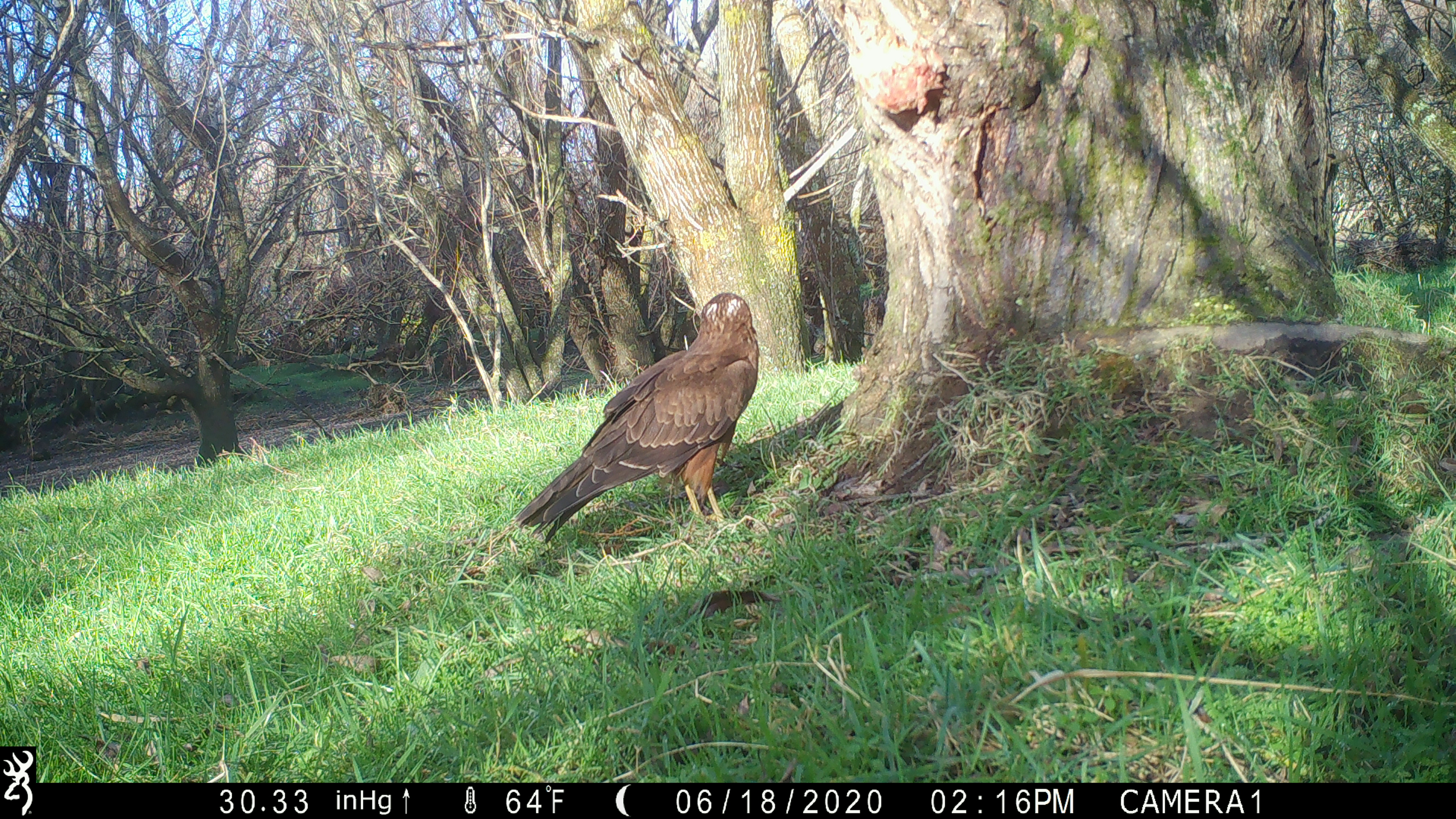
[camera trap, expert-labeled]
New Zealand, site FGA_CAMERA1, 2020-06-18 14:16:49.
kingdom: Animalia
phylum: Chordata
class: Aves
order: Accipitriformes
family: Accipitridae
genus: Circus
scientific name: Circus approximans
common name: swamp harrier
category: harrier